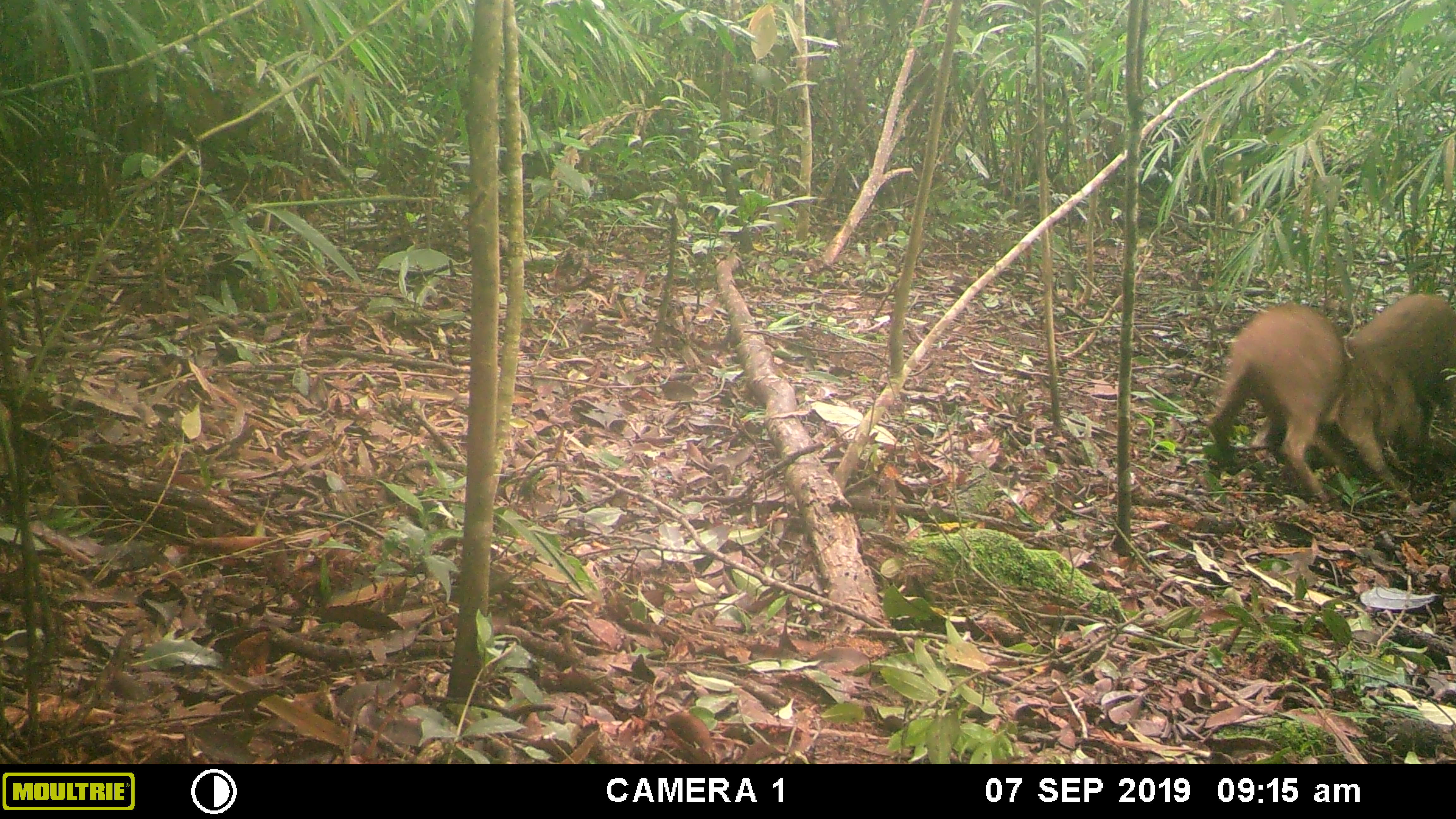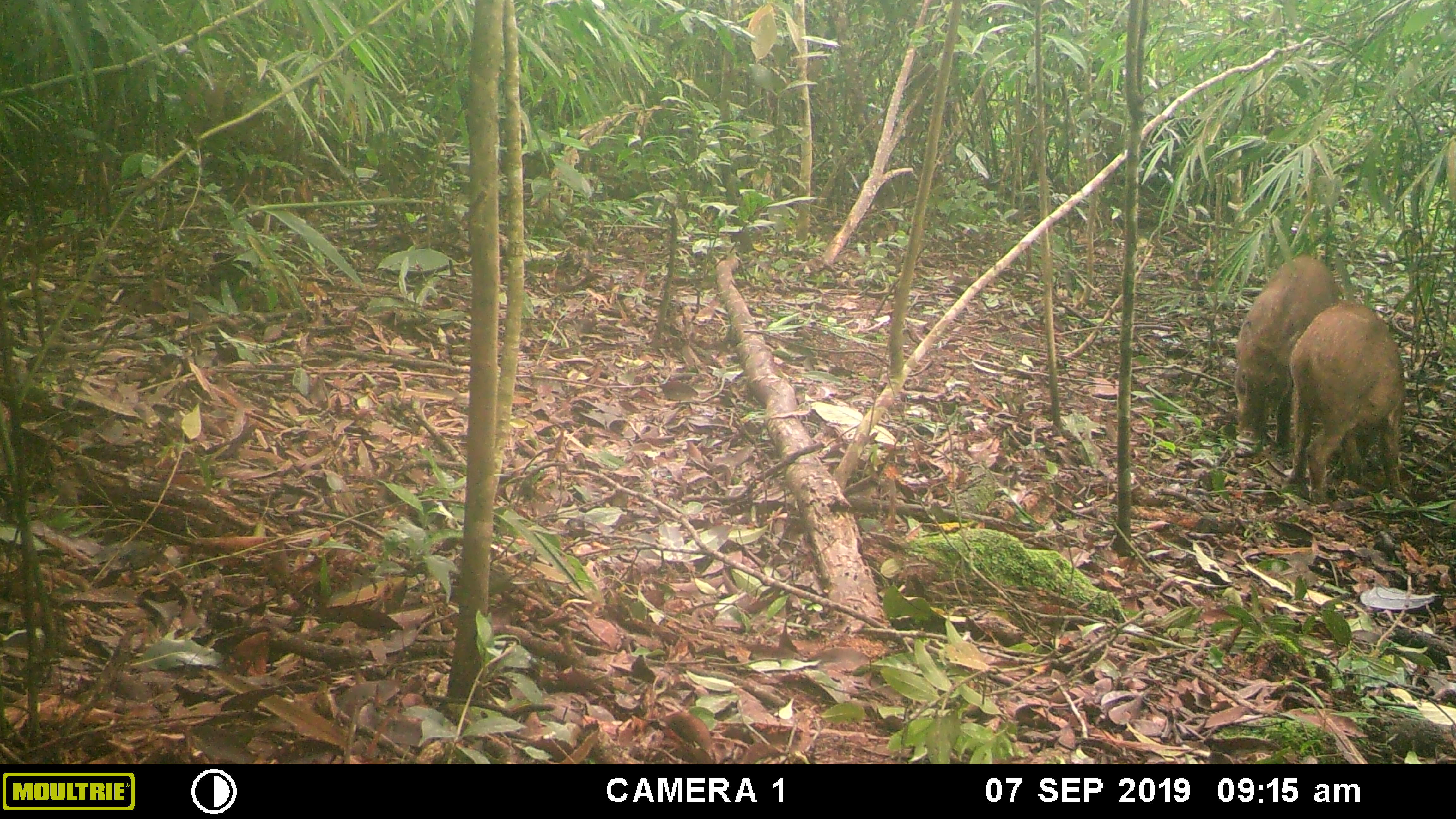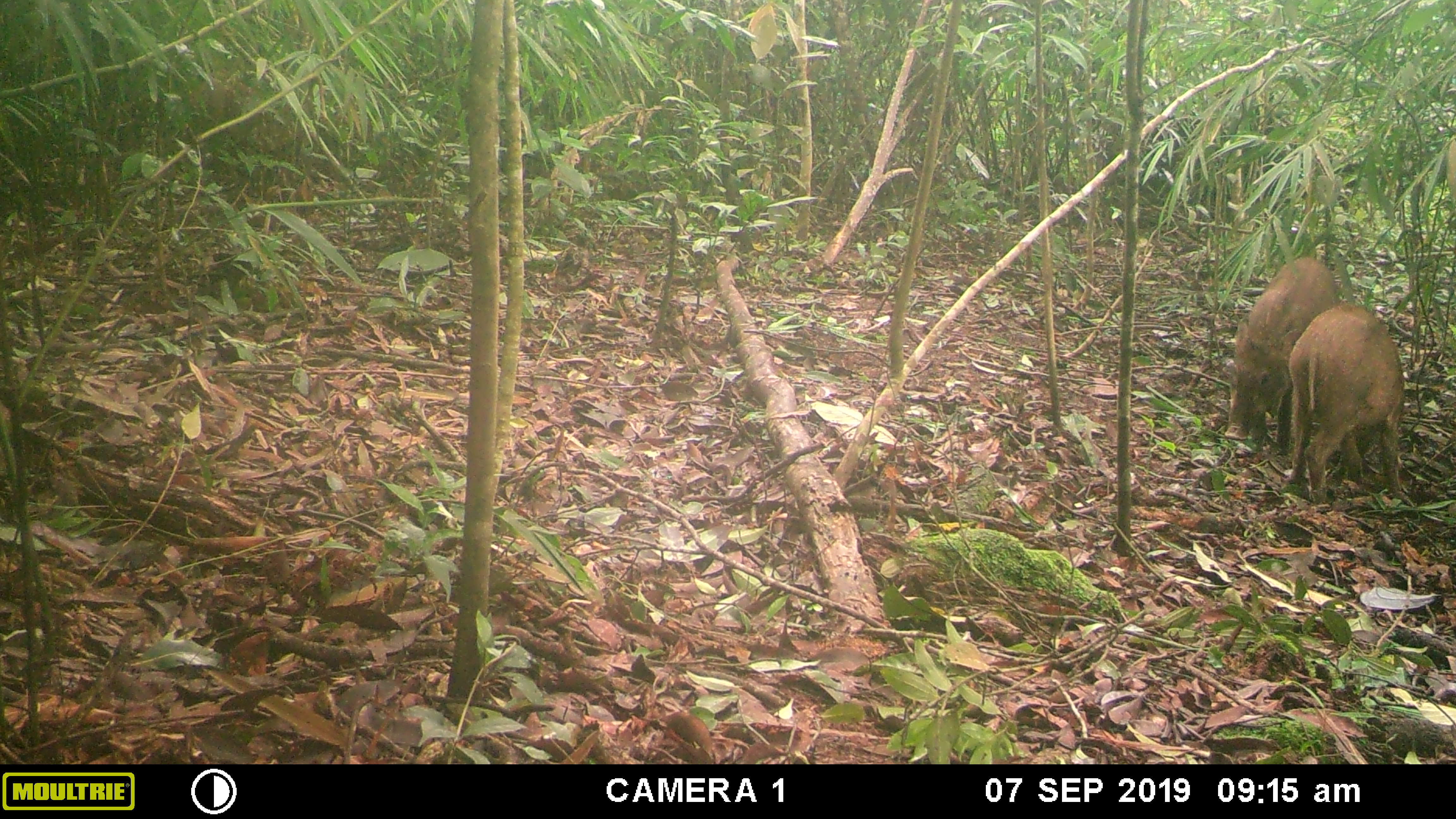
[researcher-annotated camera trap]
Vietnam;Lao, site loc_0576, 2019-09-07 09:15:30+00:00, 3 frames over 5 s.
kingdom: Animalia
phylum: Chordata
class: Mammalia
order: Artiodactyla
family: Suidae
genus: Sus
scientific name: Sus scrofa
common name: eurasian wild pig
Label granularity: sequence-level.